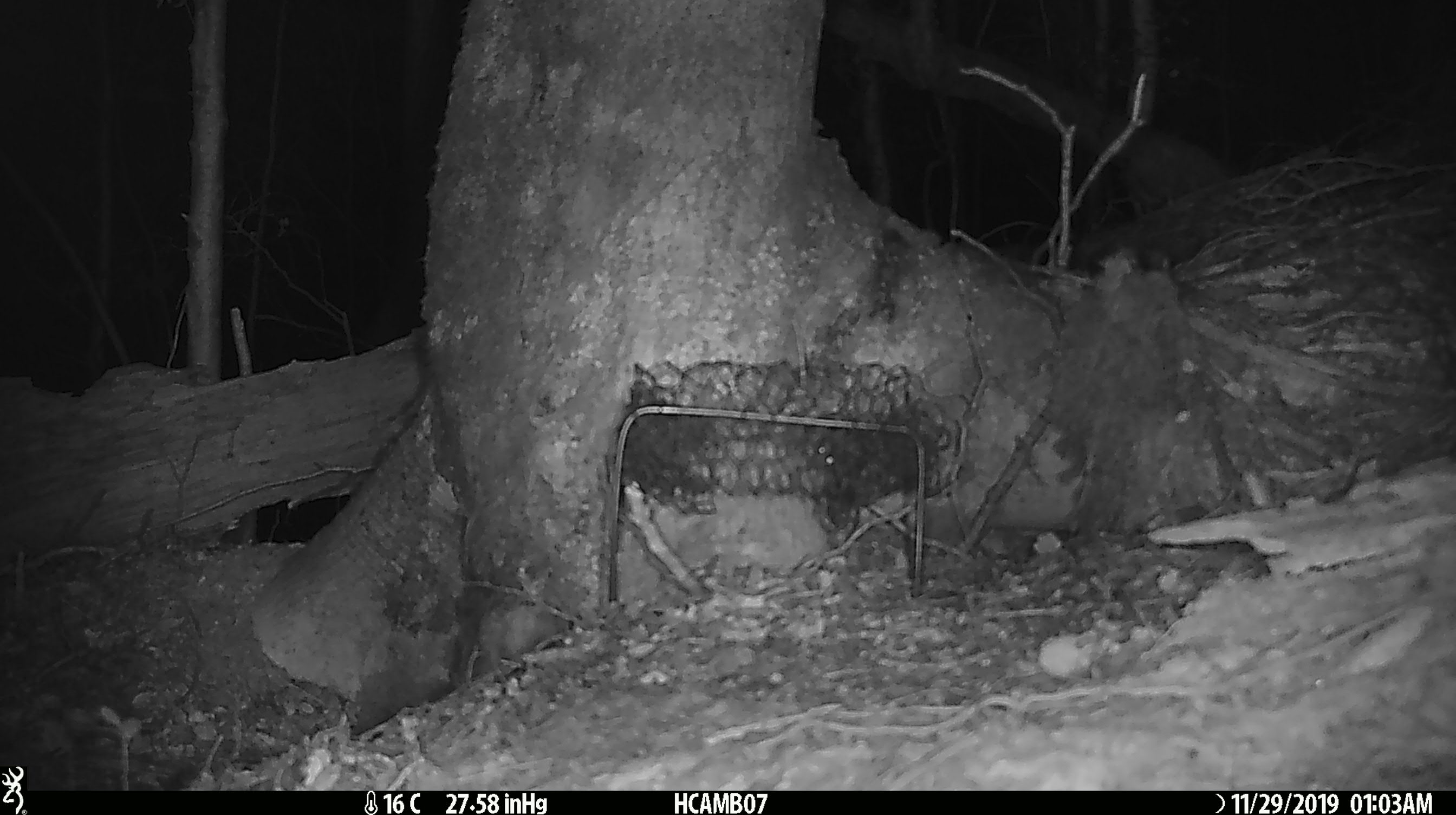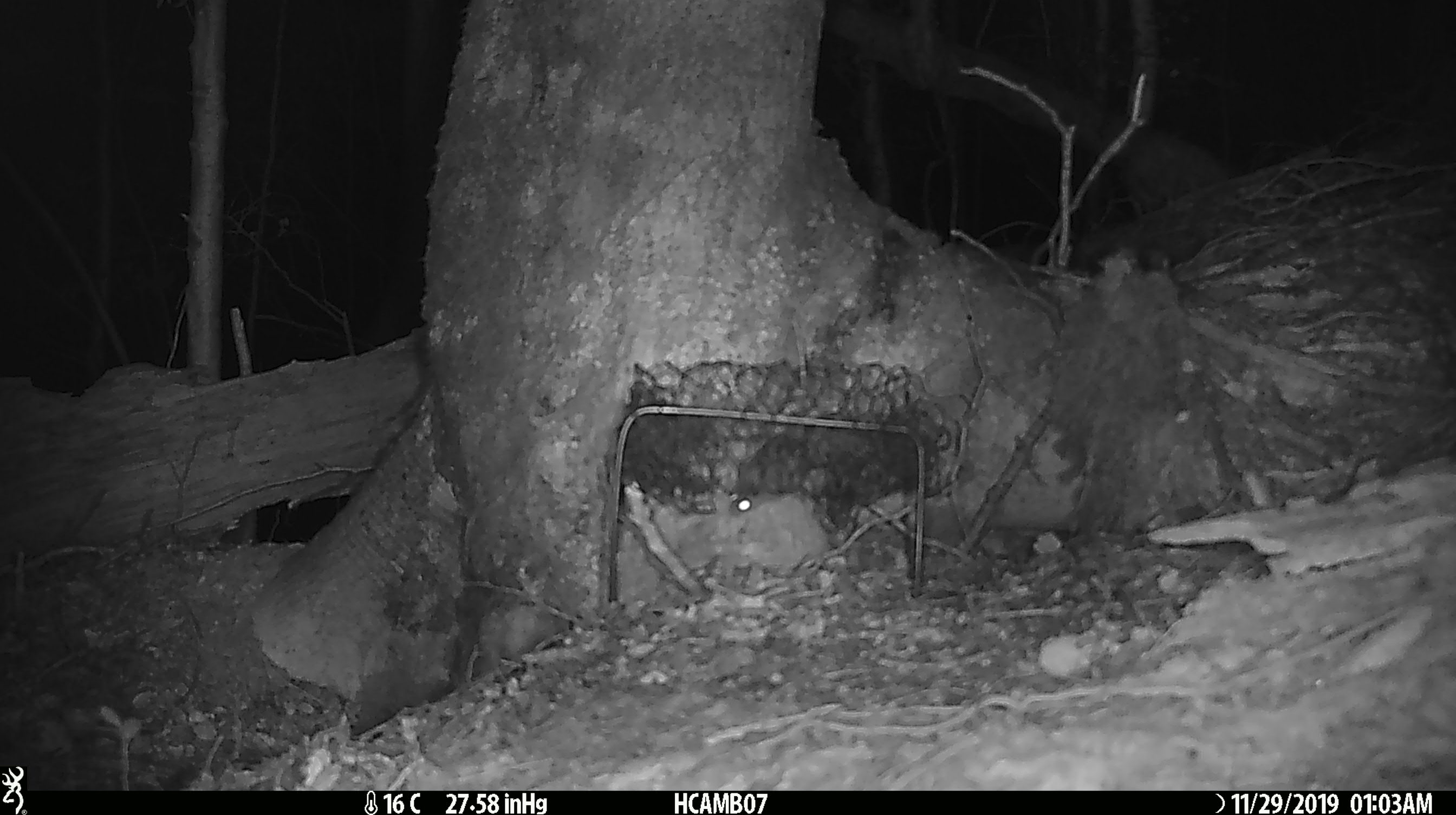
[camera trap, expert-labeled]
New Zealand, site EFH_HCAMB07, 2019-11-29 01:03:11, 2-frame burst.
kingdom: Animalia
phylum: Chordata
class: Mammalia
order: Rodentia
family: Muridae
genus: Mus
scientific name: Mus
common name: mouse